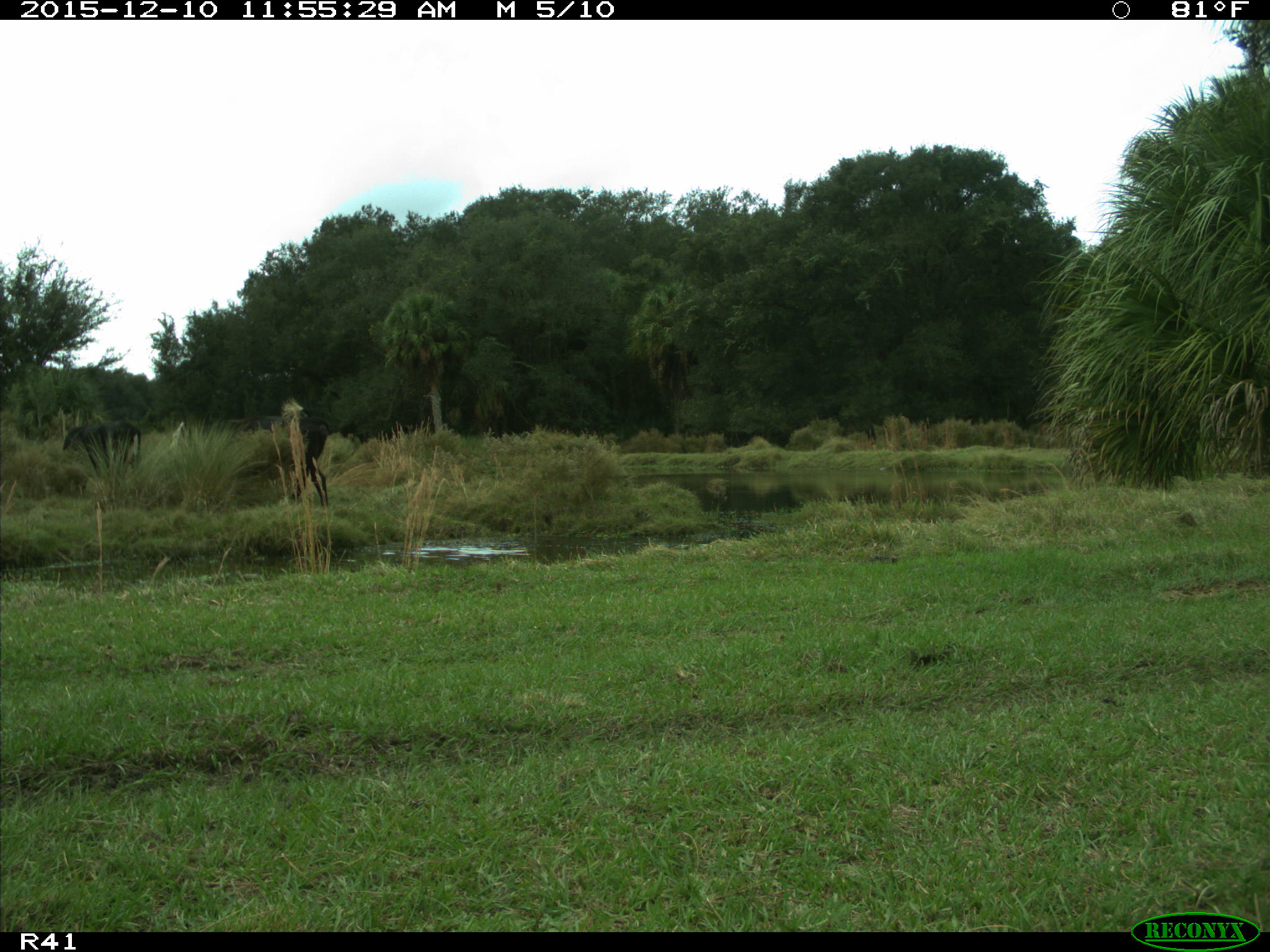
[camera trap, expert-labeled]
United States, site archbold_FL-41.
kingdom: Animalia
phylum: Chordata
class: Mammalia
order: Artiodactyla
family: Bovidae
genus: Bos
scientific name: Bos taurus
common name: domestic cow